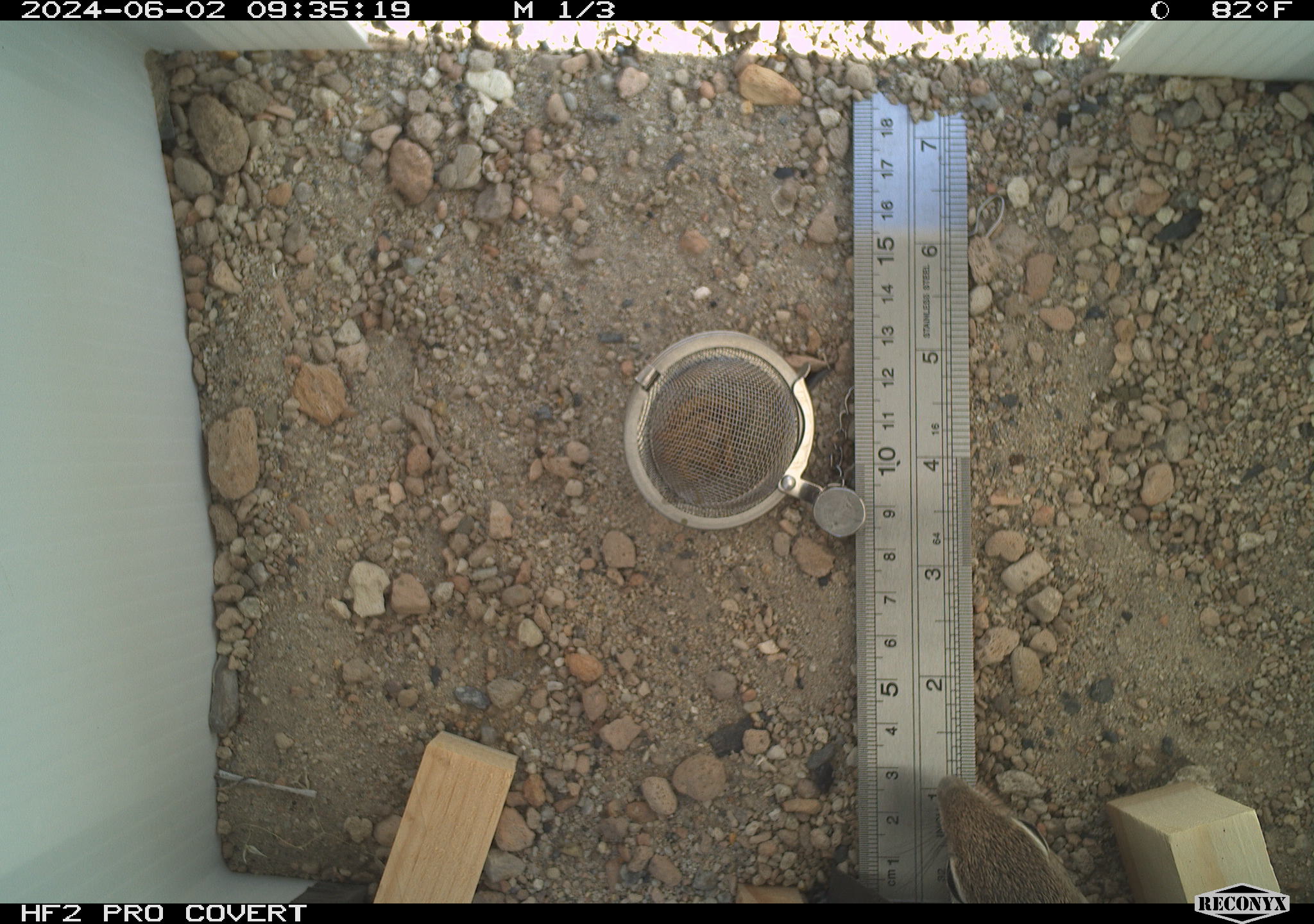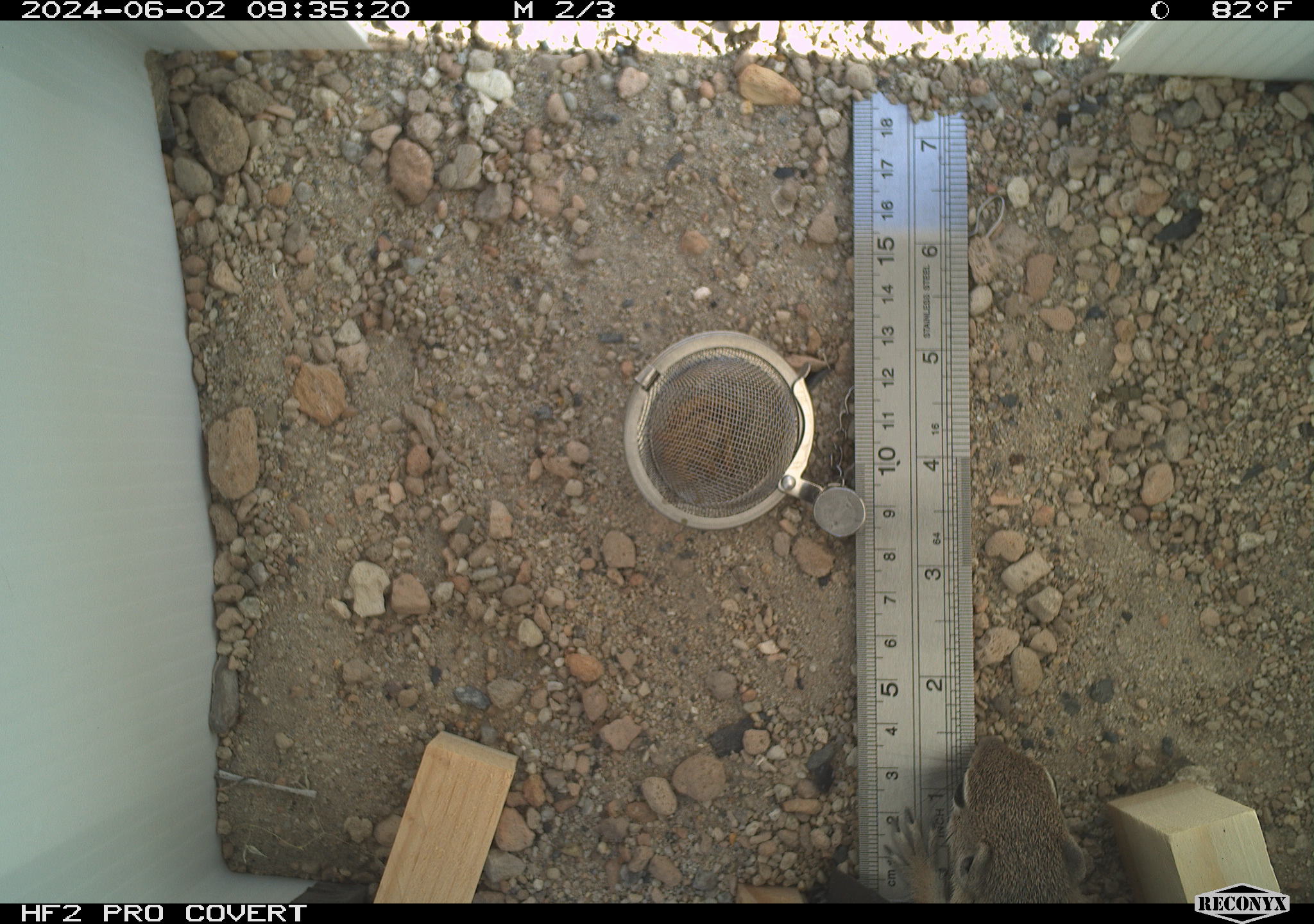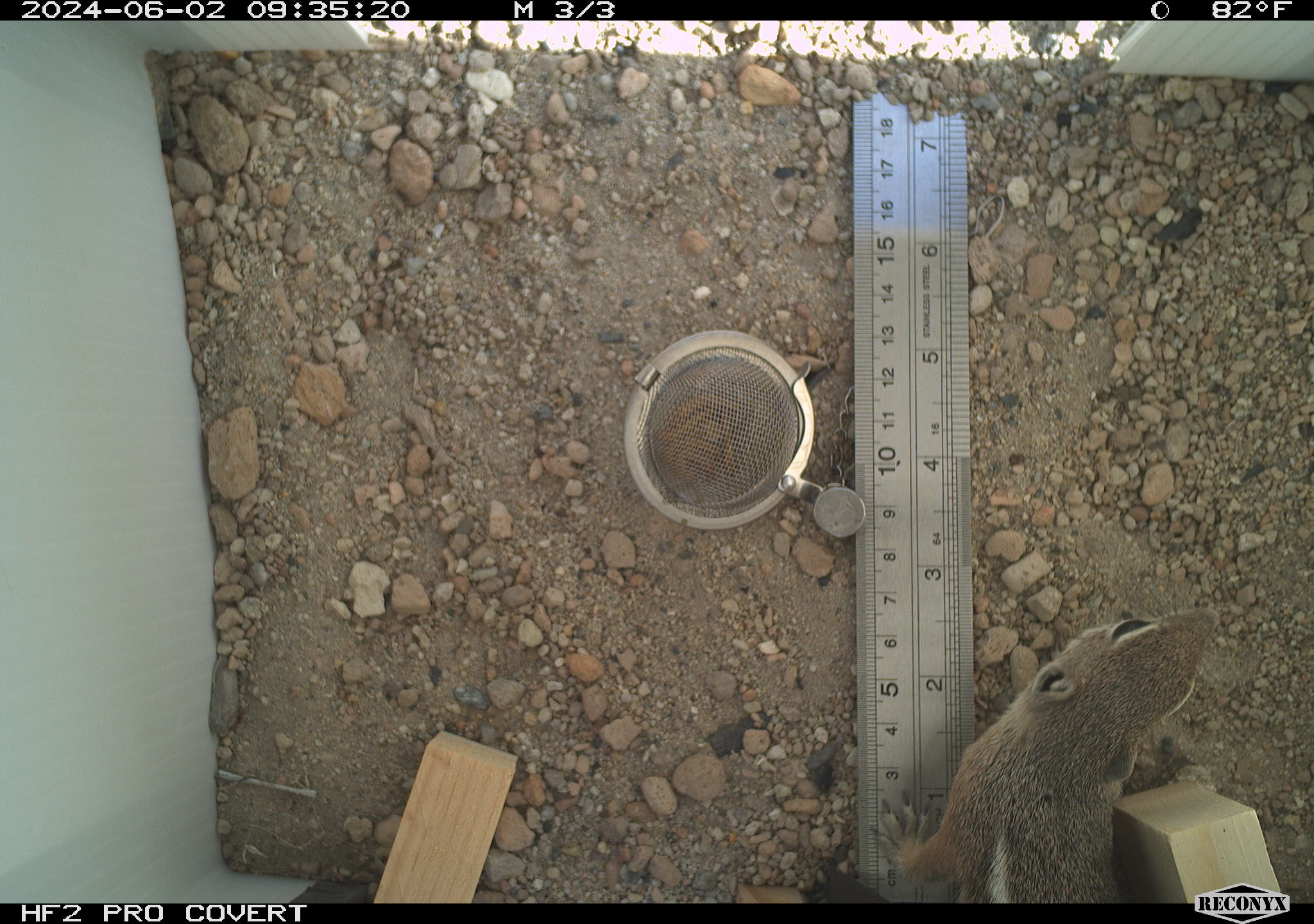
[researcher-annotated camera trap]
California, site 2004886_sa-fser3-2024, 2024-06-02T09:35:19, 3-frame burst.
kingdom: Animalia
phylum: Chordata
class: Mammalia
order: Rodentia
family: Sciuridae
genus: Ammospermophilus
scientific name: Ammospermophilus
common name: antelope ground squirrels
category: ammospermophilus species